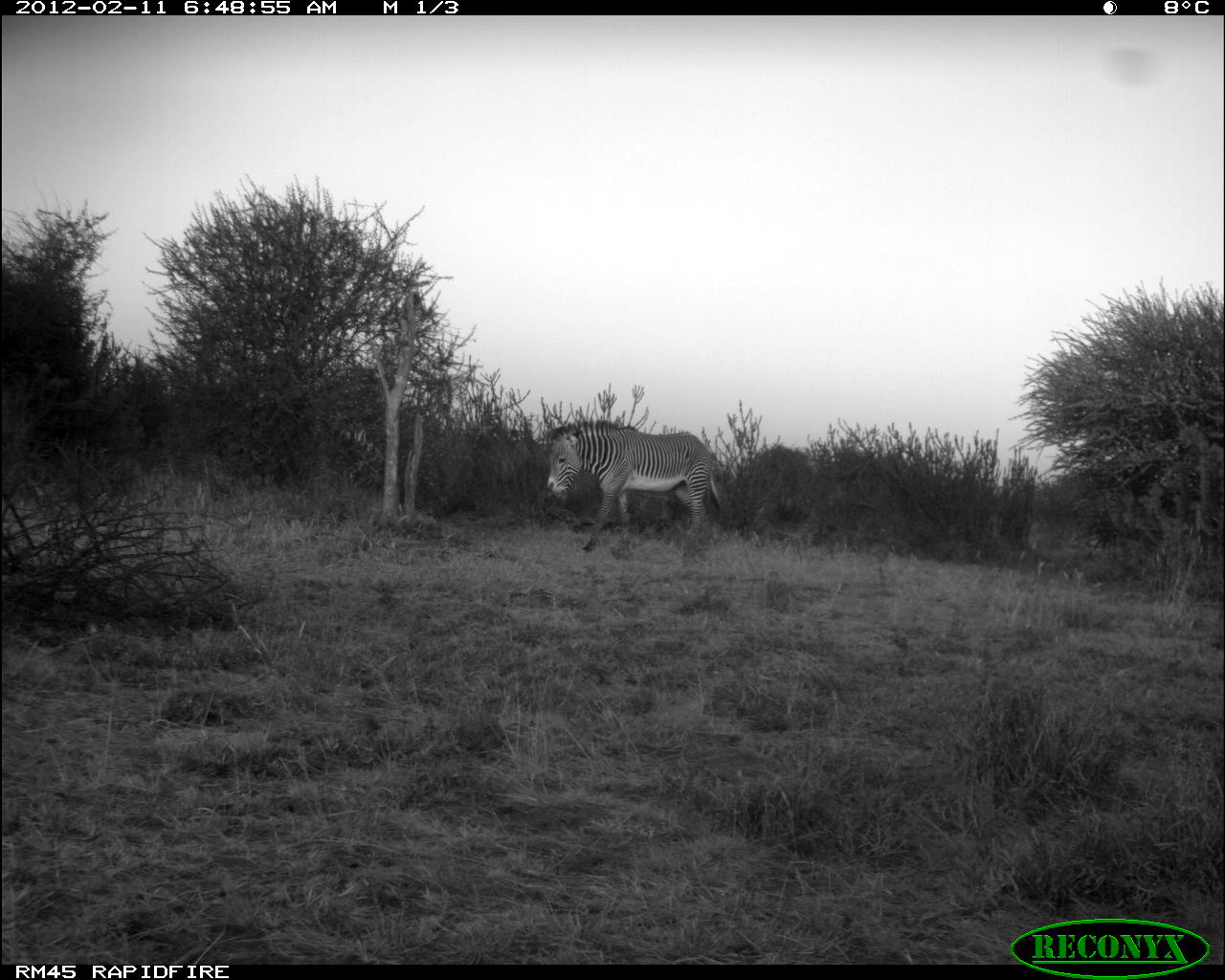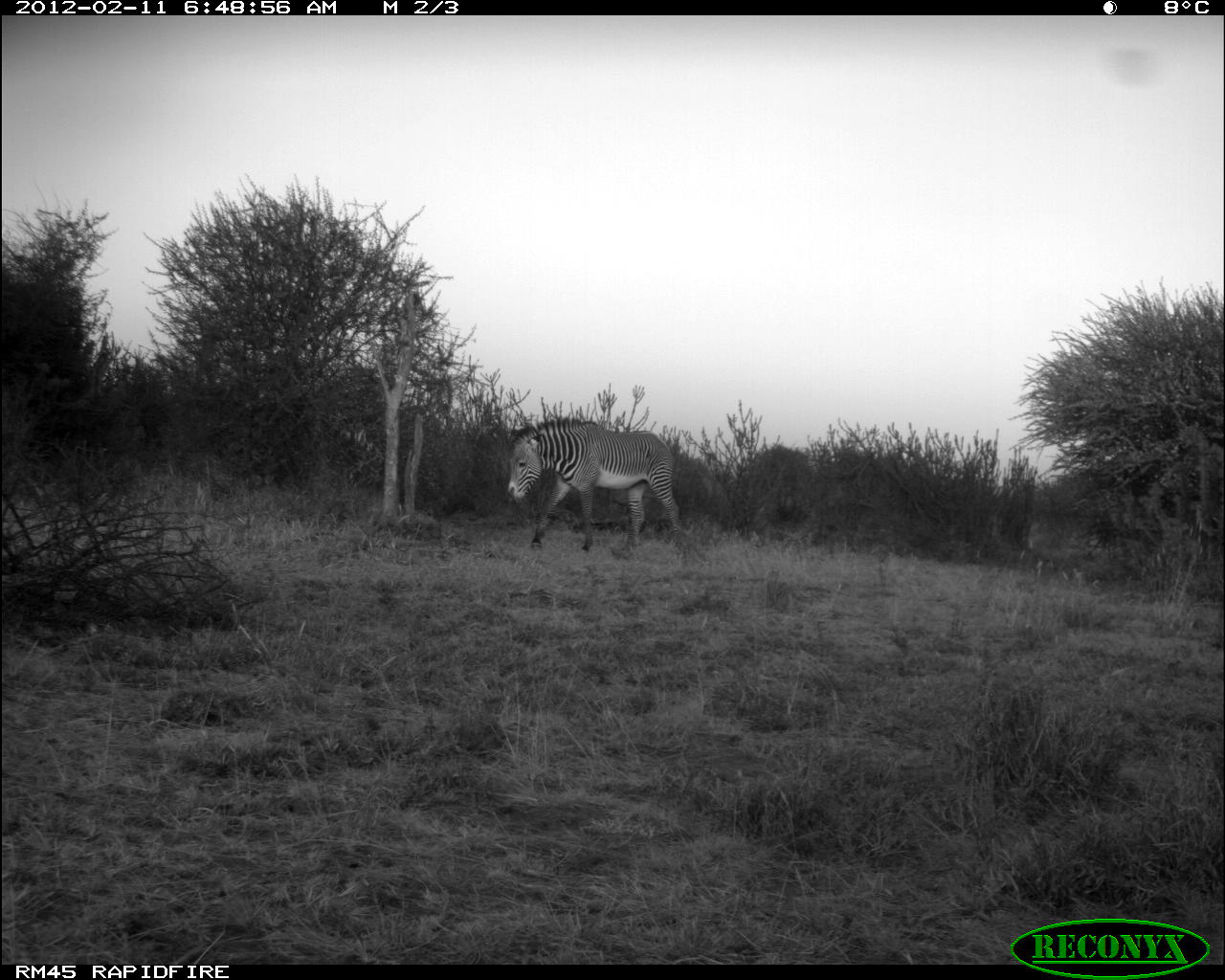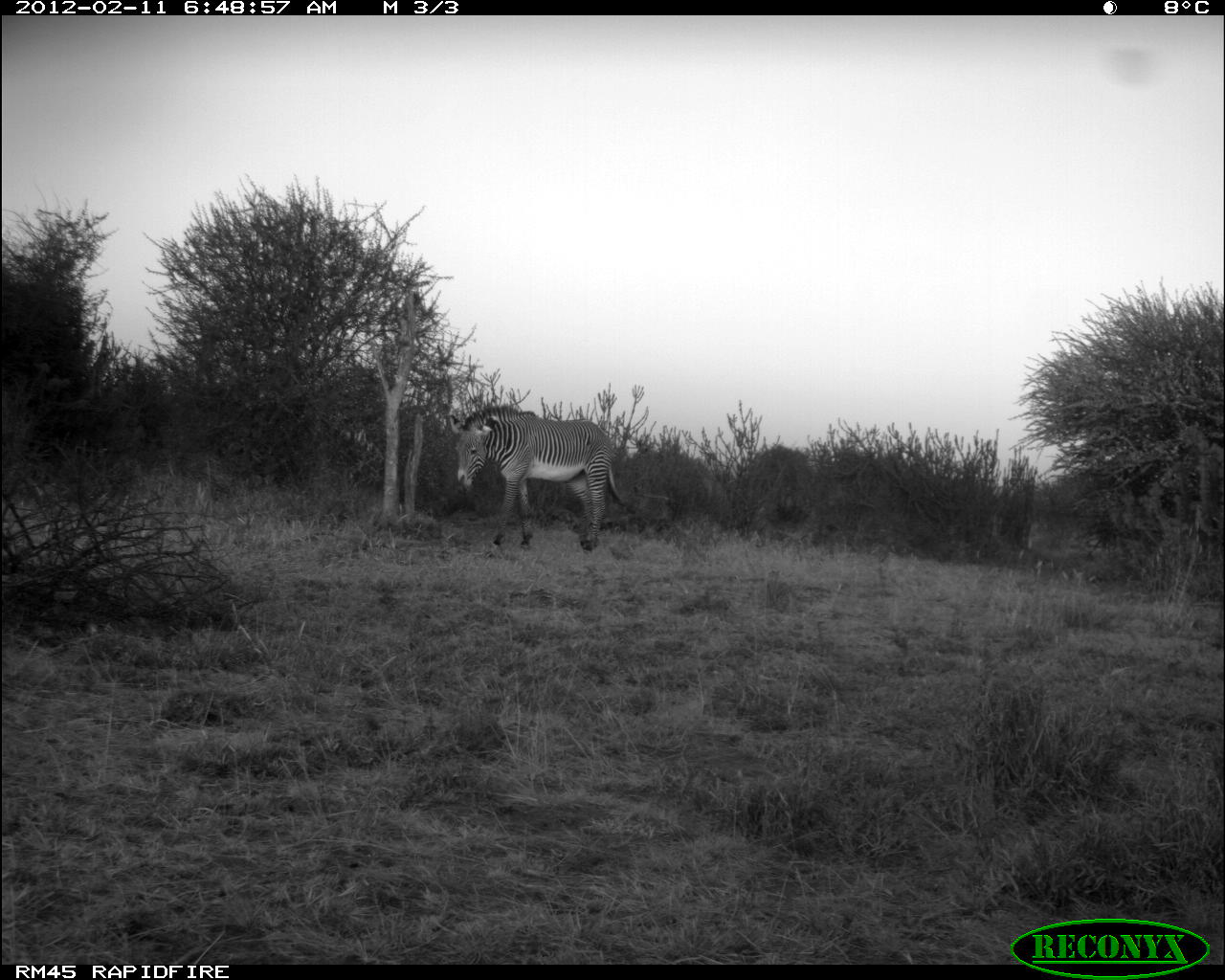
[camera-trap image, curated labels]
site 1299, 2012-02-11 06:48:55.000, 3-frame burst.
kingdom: Animalia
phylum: Chordata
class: Mammalia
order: Perissodactyla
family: Equidae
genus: Equus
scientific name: Equus grevyi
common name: grévy's zebra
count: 1